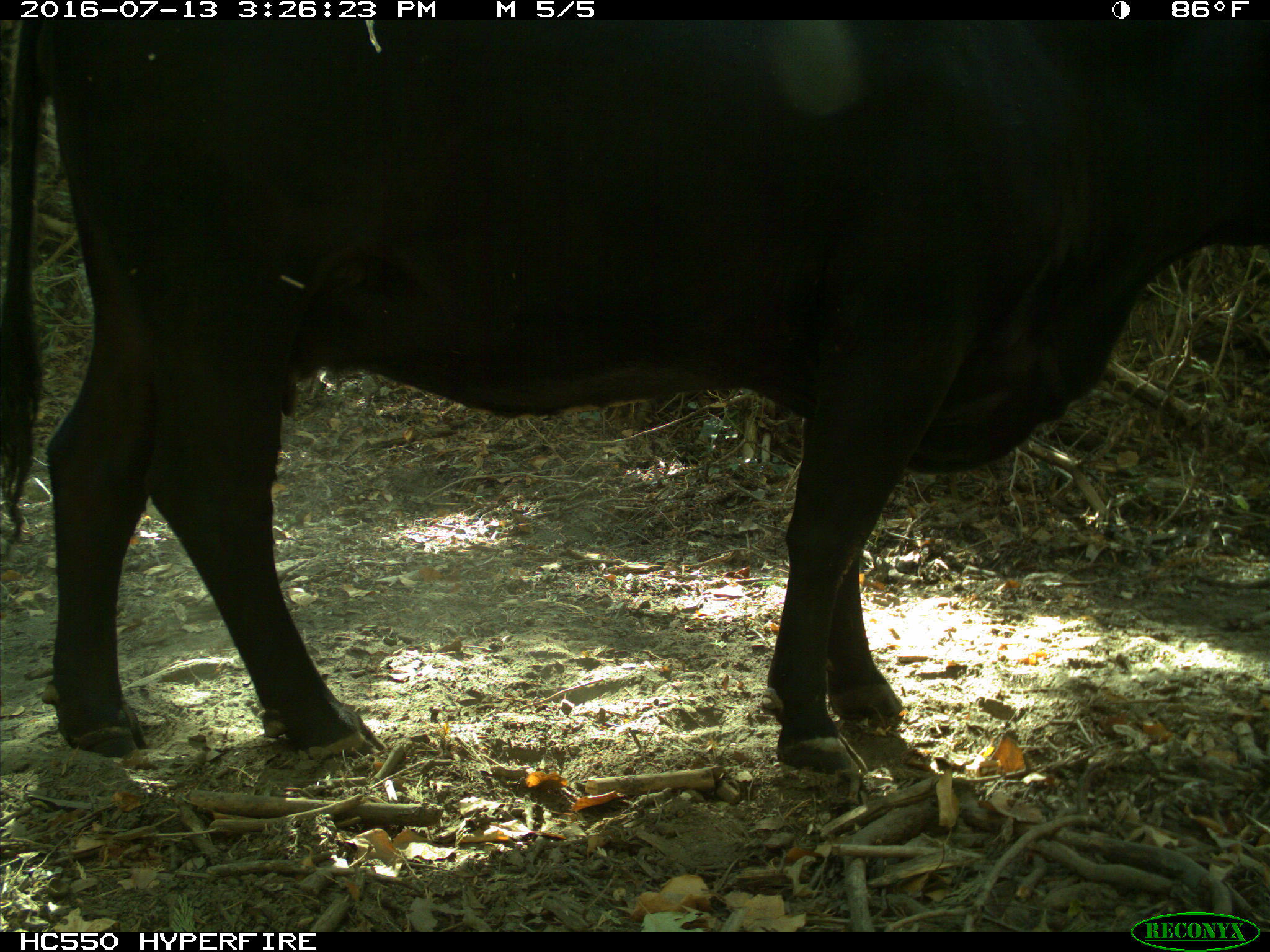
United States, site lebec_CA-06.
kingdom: Animalia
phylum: Chordata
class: Mammalia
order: Artiodactyla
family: Bovidae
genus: Bos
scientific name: Bos taurus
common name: domestic cow